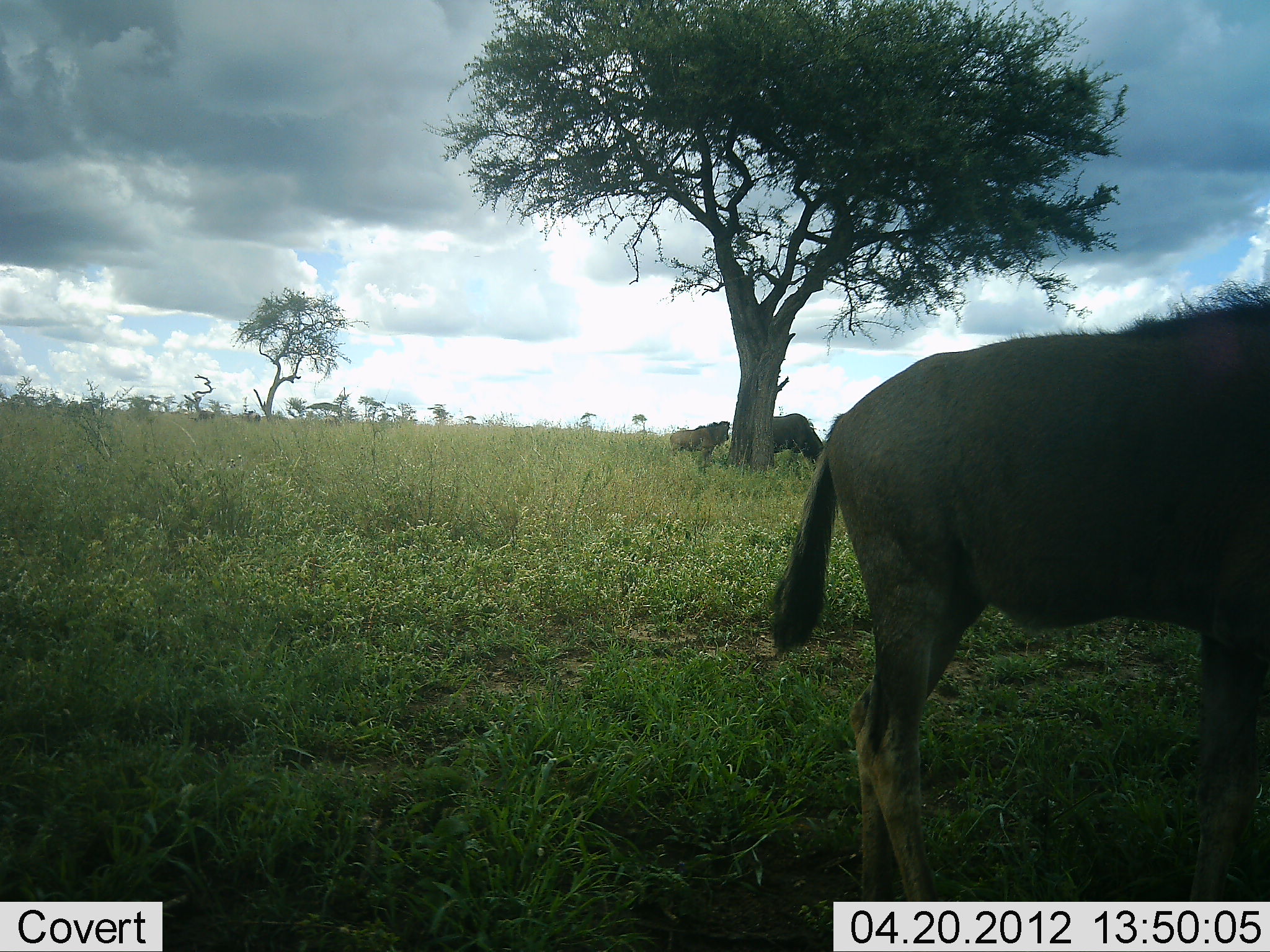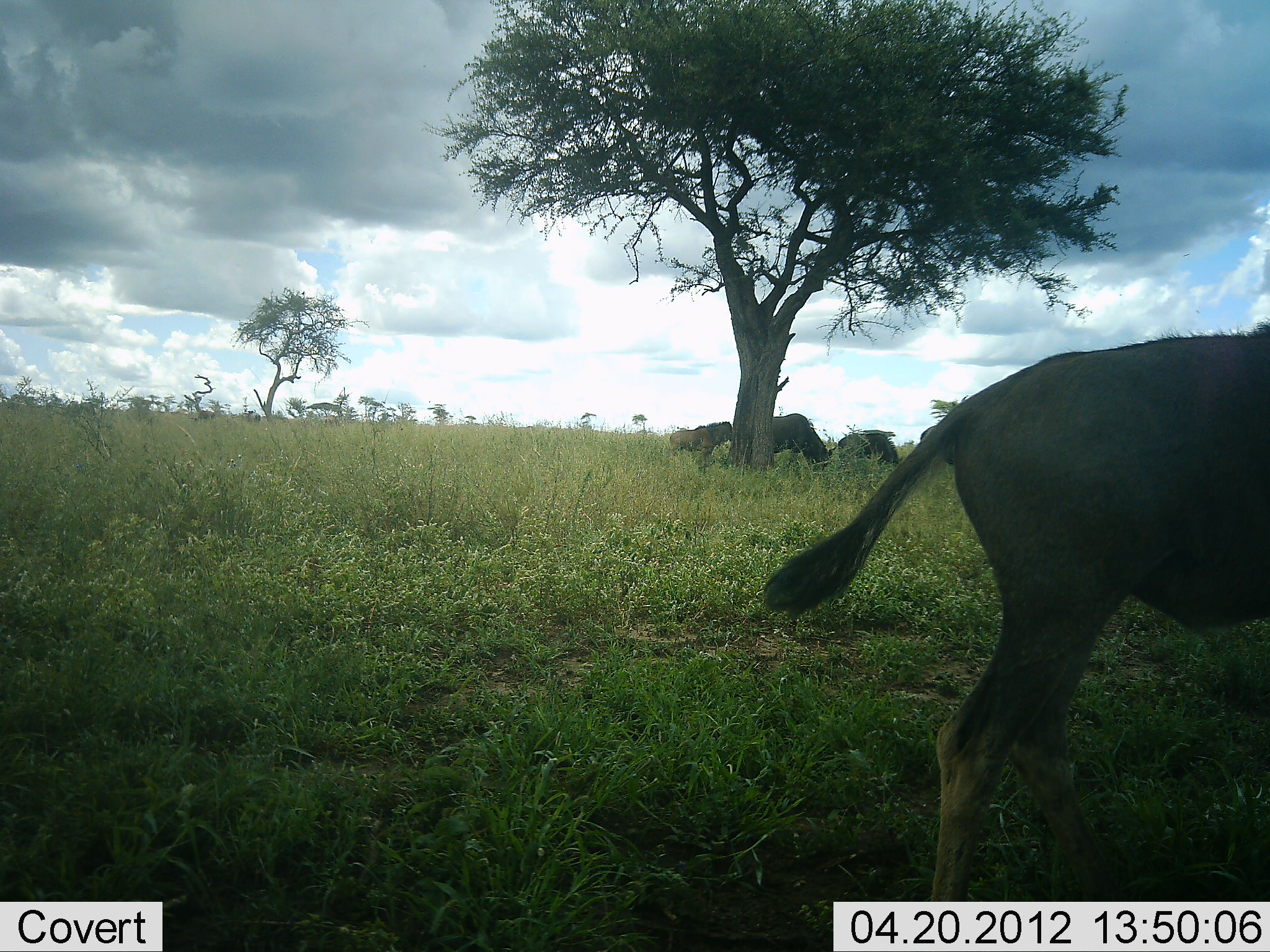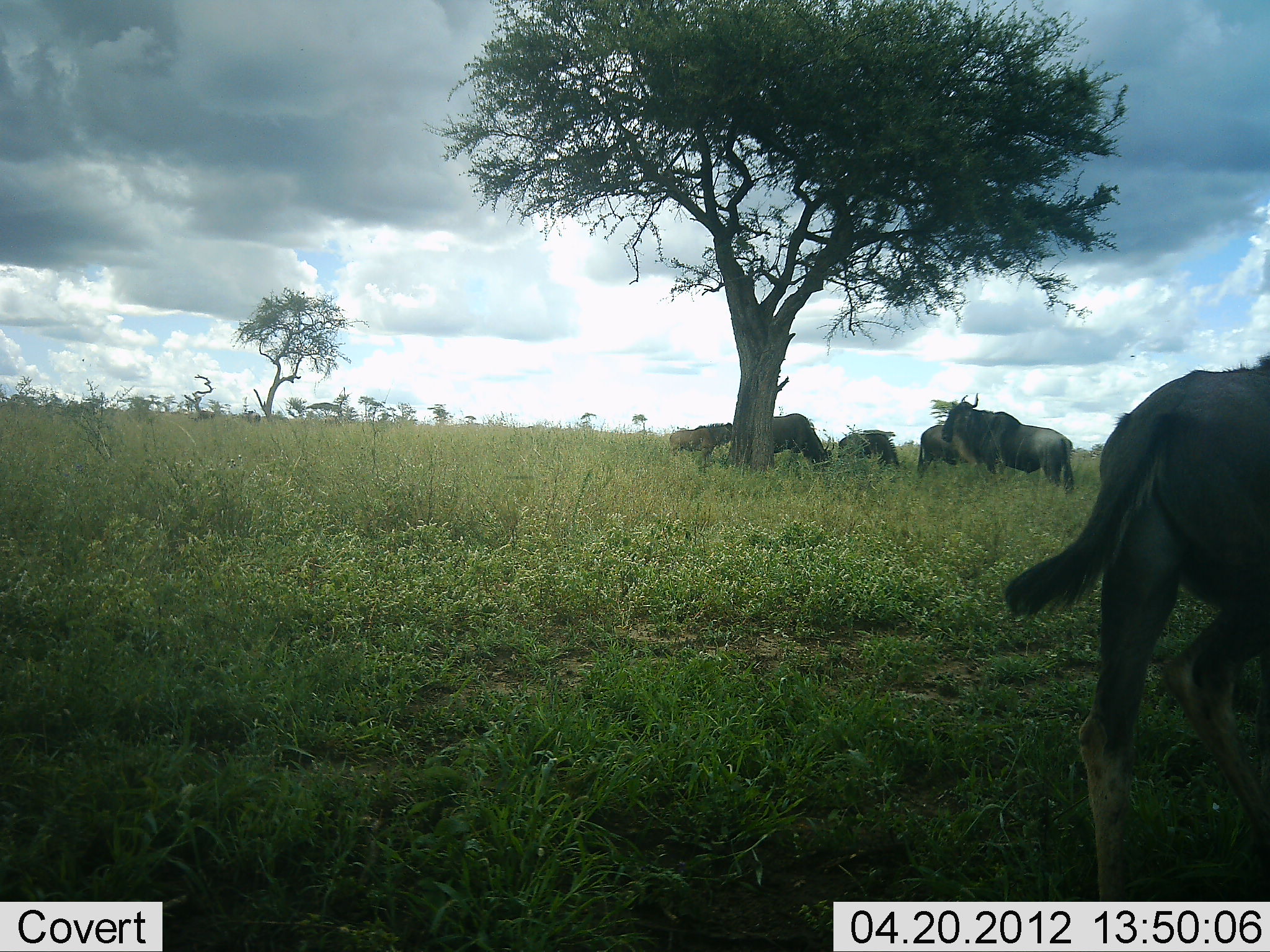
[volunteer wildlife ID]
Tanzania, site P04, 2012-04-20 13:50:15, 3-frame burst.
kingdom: Animalia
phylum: Chordata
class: Mammalia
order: Artiodactyla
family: Bovidae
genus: Connochaetes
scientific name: Connochaetes taurinus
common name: blue wildebeest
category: wildebeest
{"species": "wildebeest (blue wildebeest) (Connochaetes taurinus)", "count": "6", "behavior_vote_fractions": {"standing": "62%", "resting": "38%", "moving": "62%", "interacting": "0%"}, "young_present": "38%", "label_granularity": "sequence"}